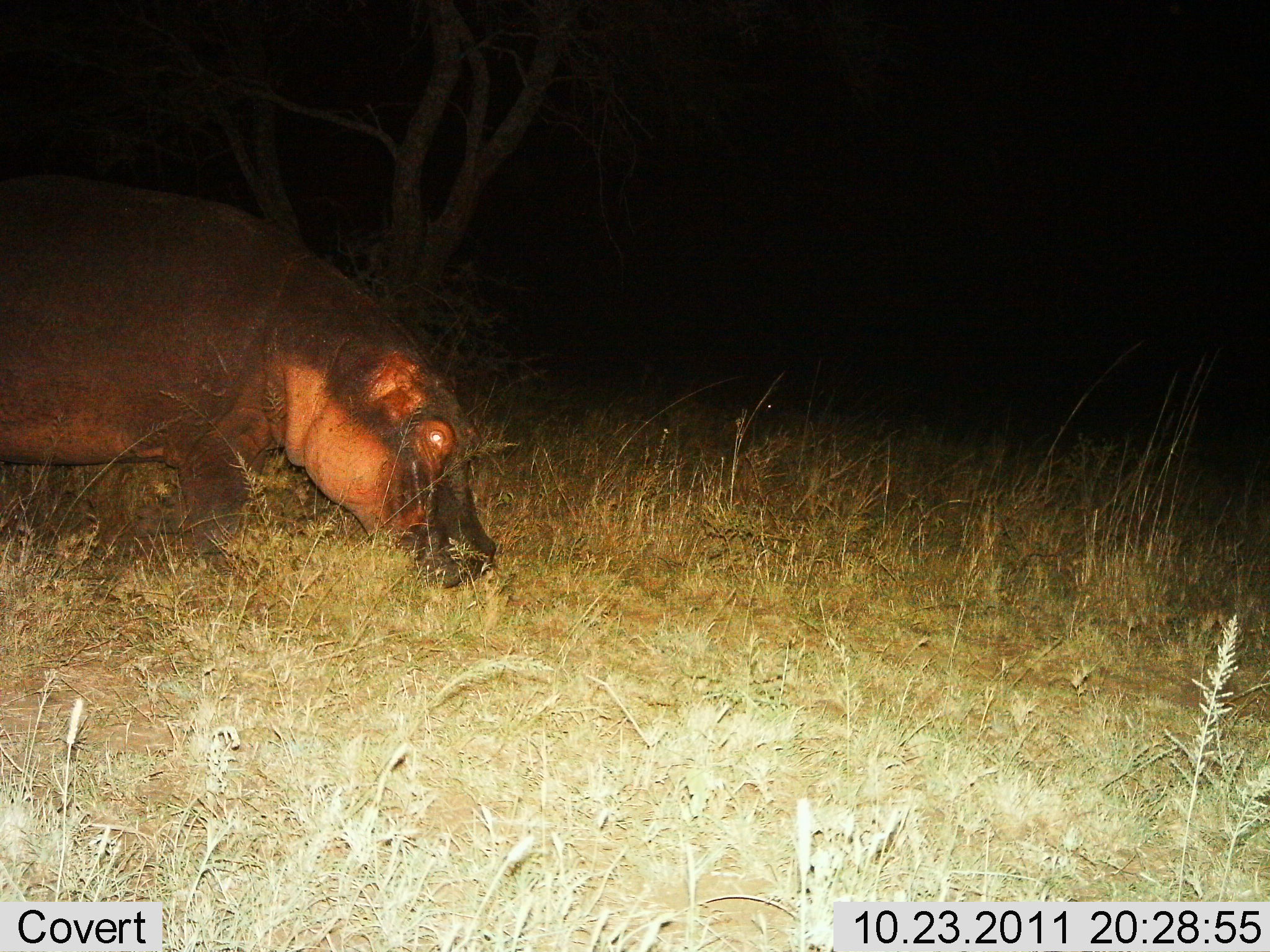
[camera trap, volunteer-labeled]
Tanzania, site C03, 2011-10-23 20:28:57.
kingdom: Animalia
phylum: Chordata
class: Mammalia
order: Artiodactyla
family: Hippopotamidae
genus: Hippopotamus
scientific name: Hippopotamus amphibius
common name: hippopotamus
Hippopotamus (Hippopotamus amphibius), count 1. Behavior (volunteer vote fractions): standing 50%, resting 8%, moving 0%, interacting 0%. Young present (vote fraction): 0%. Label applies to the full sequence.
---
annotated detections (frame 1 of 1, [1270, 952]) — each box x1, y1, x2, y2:
animal: 0, 168, 503, 590